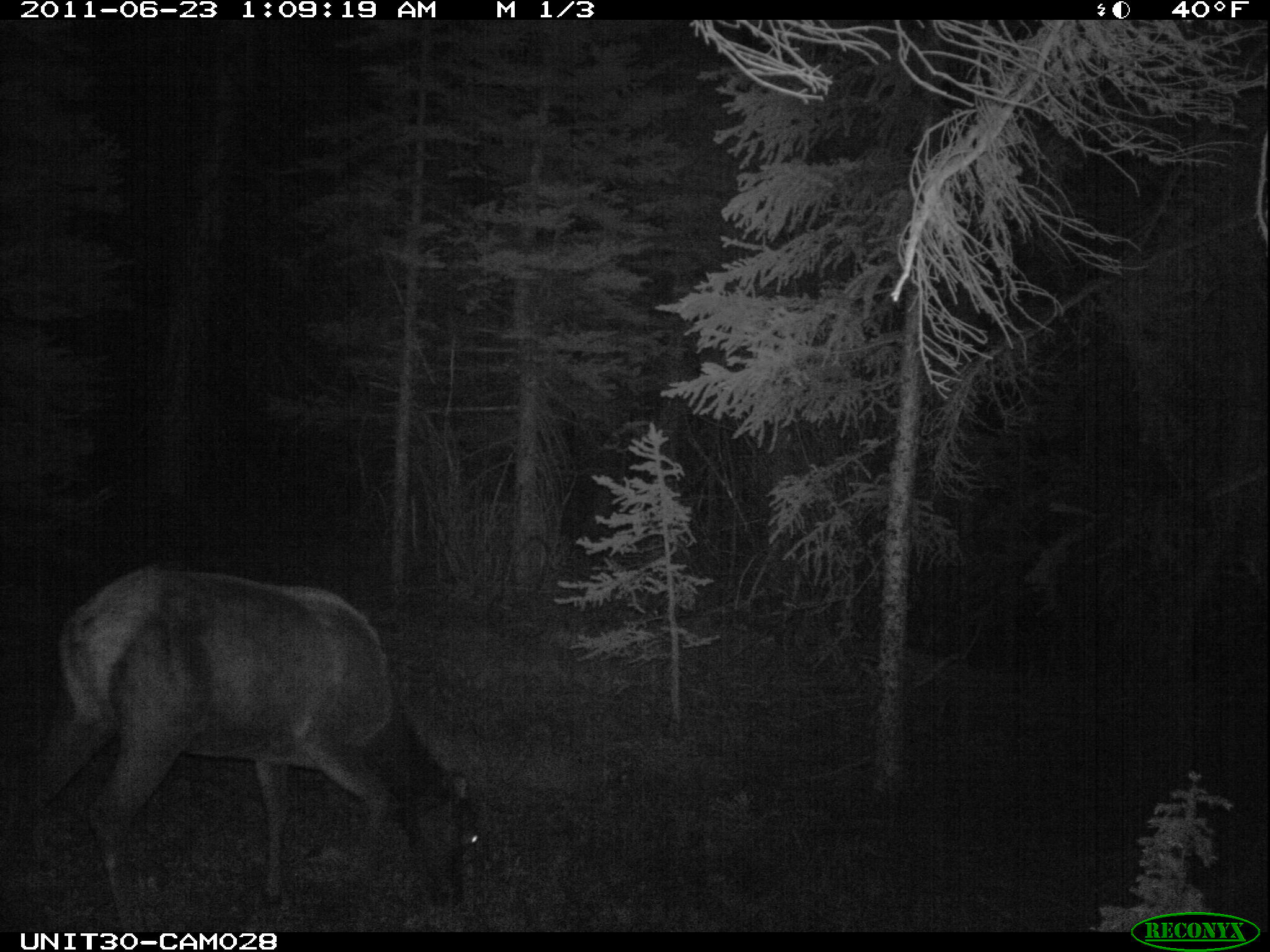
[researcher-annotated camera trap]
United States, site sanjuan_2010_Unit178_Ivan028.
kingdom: Animalia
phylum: Chordata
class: Mammalia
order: Artiodactyla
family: Cervidae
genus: Cervus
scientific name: Cervus elaphus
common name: red deer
Cervus elaphus (red deer).